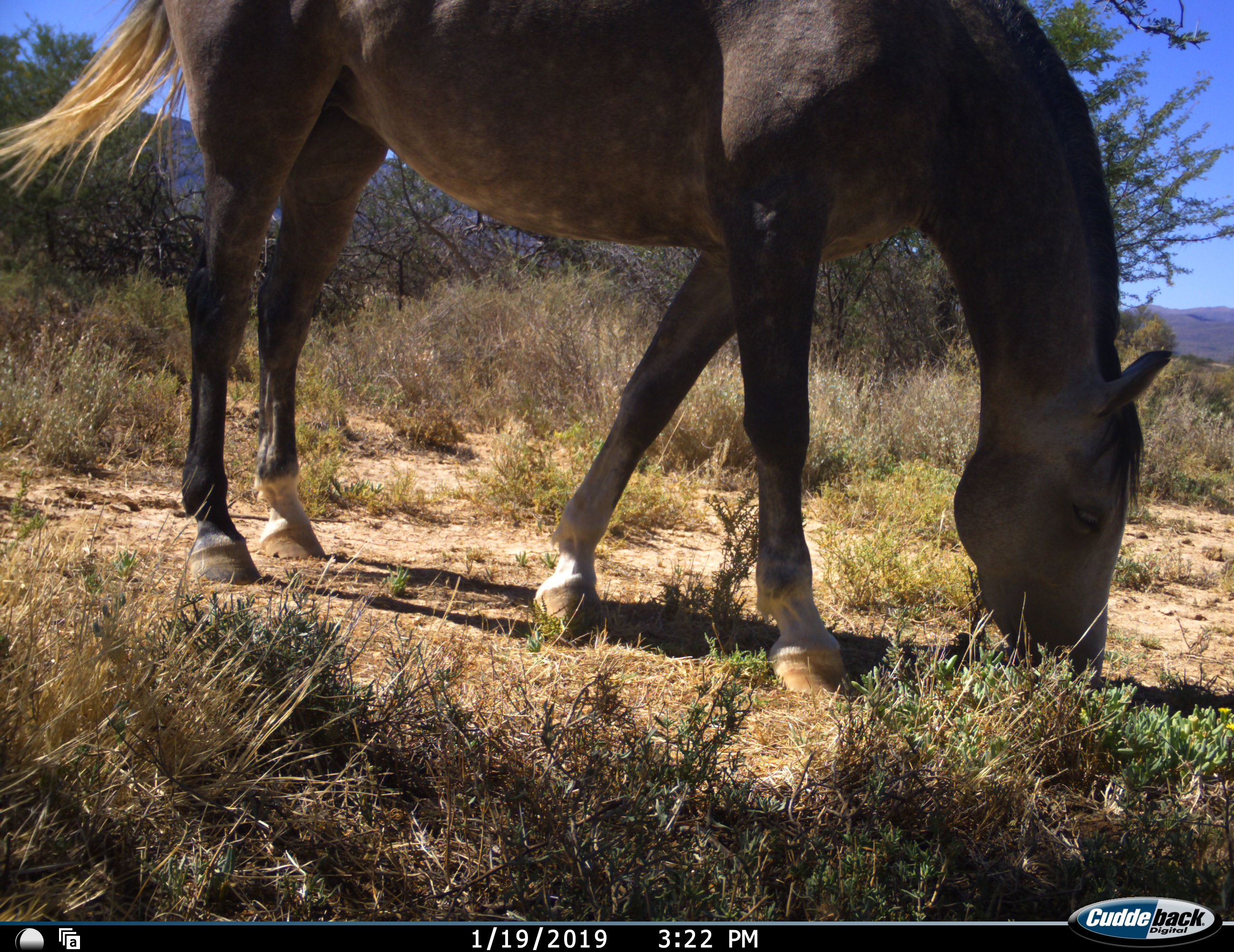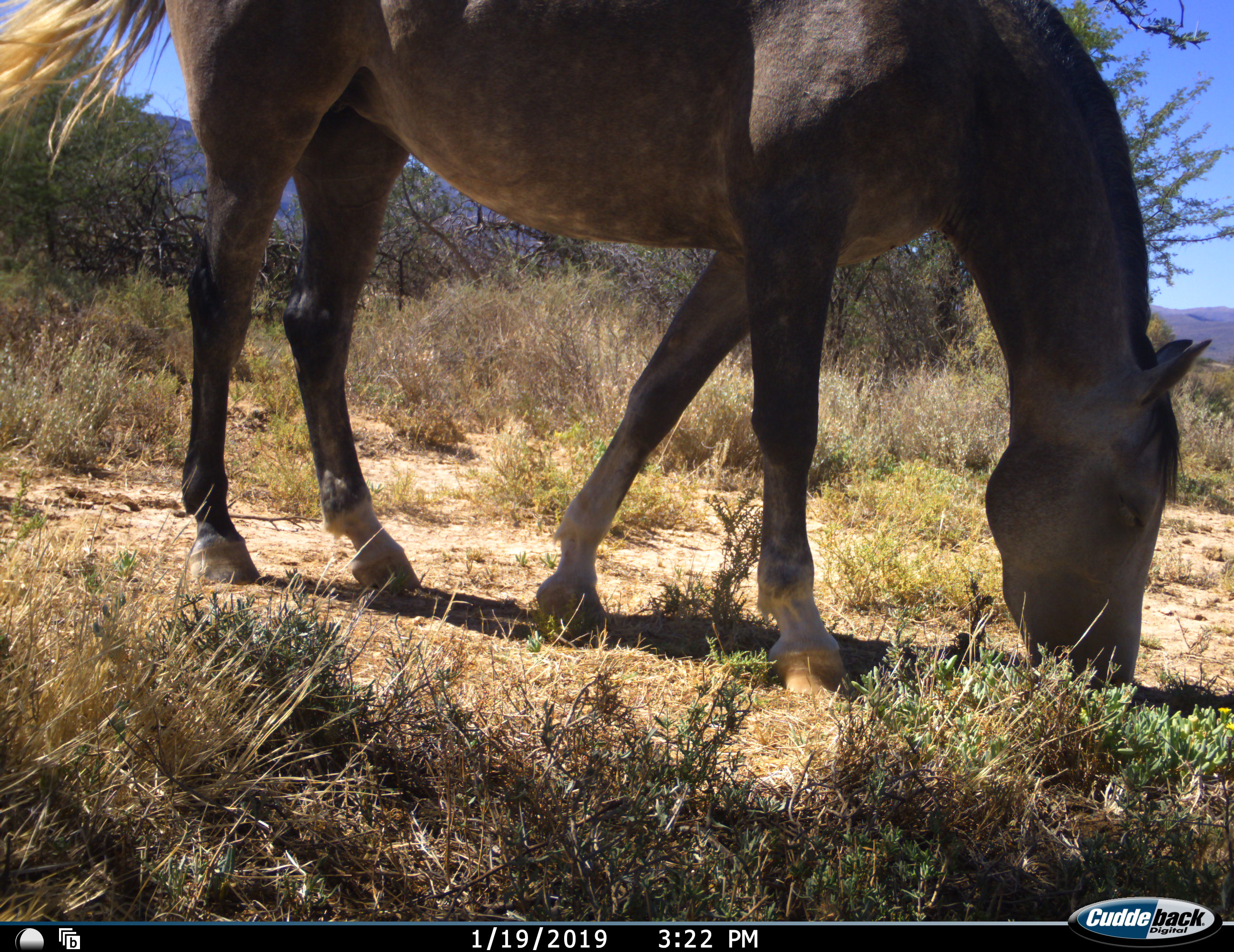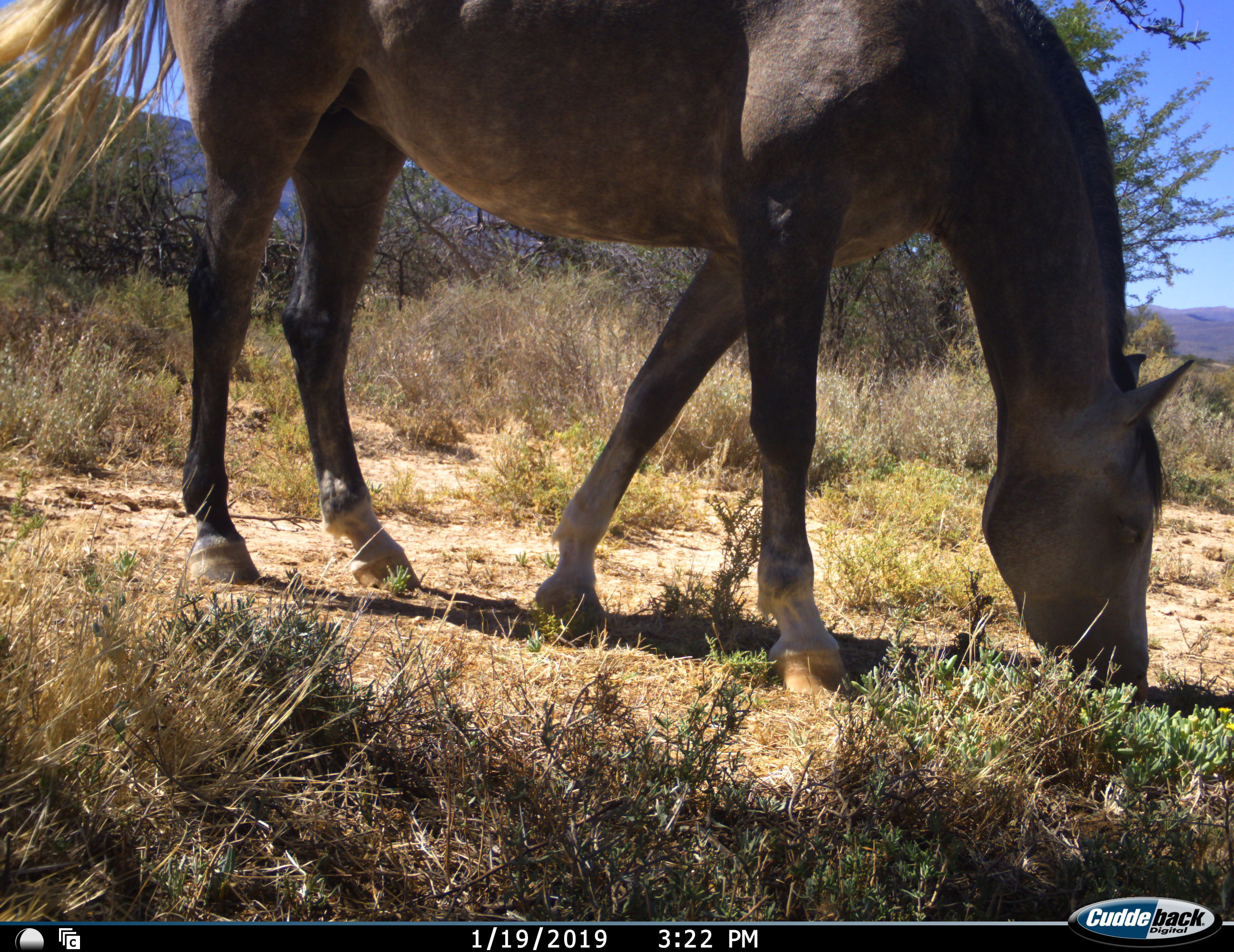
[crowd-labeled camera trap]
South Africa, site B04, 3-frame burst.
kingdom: Animalia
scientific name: Animalia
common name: animal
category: domesticanimal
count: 1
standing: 22%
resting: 0%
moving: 11%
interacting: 0%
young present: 0%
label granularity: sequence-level